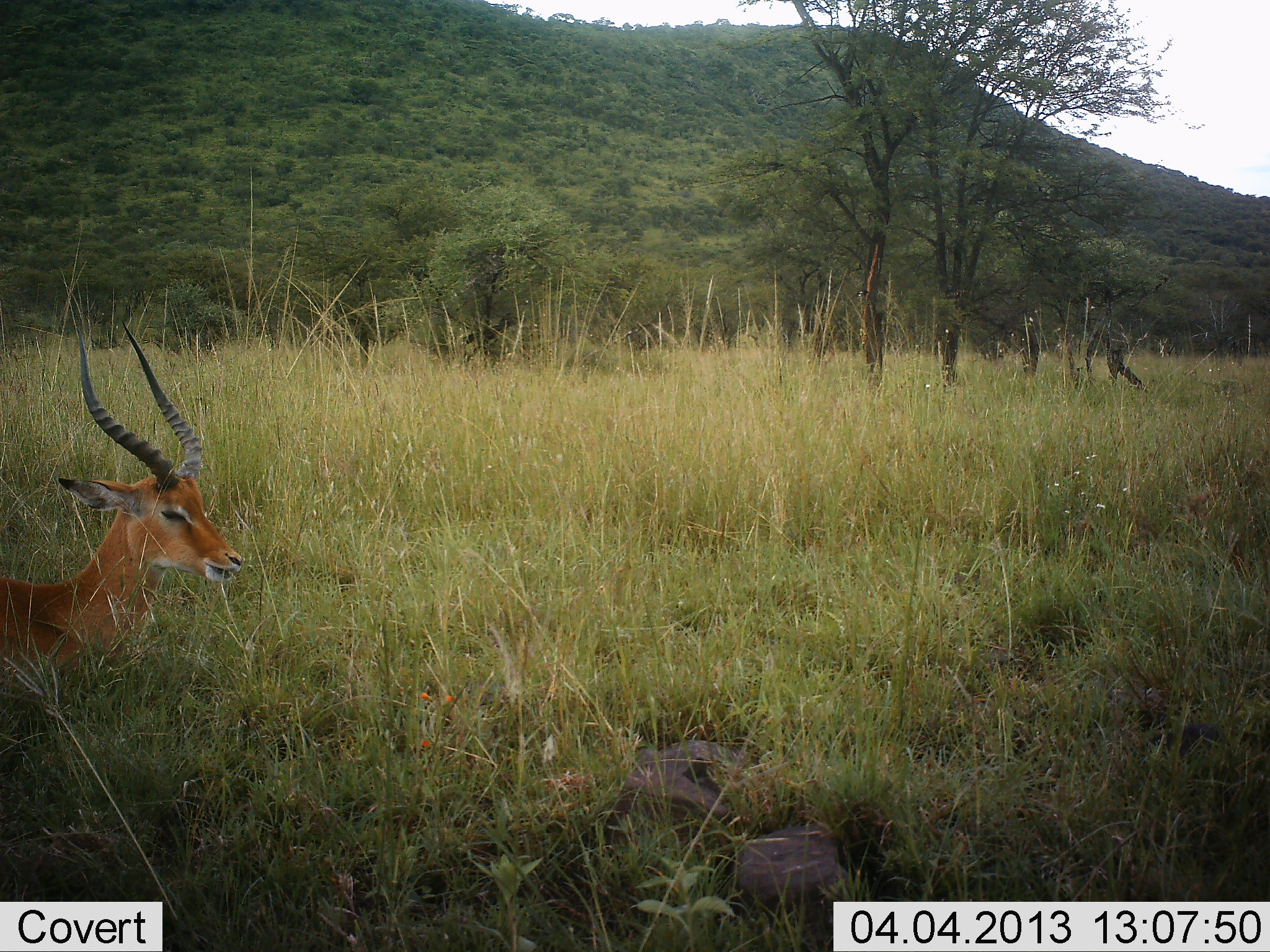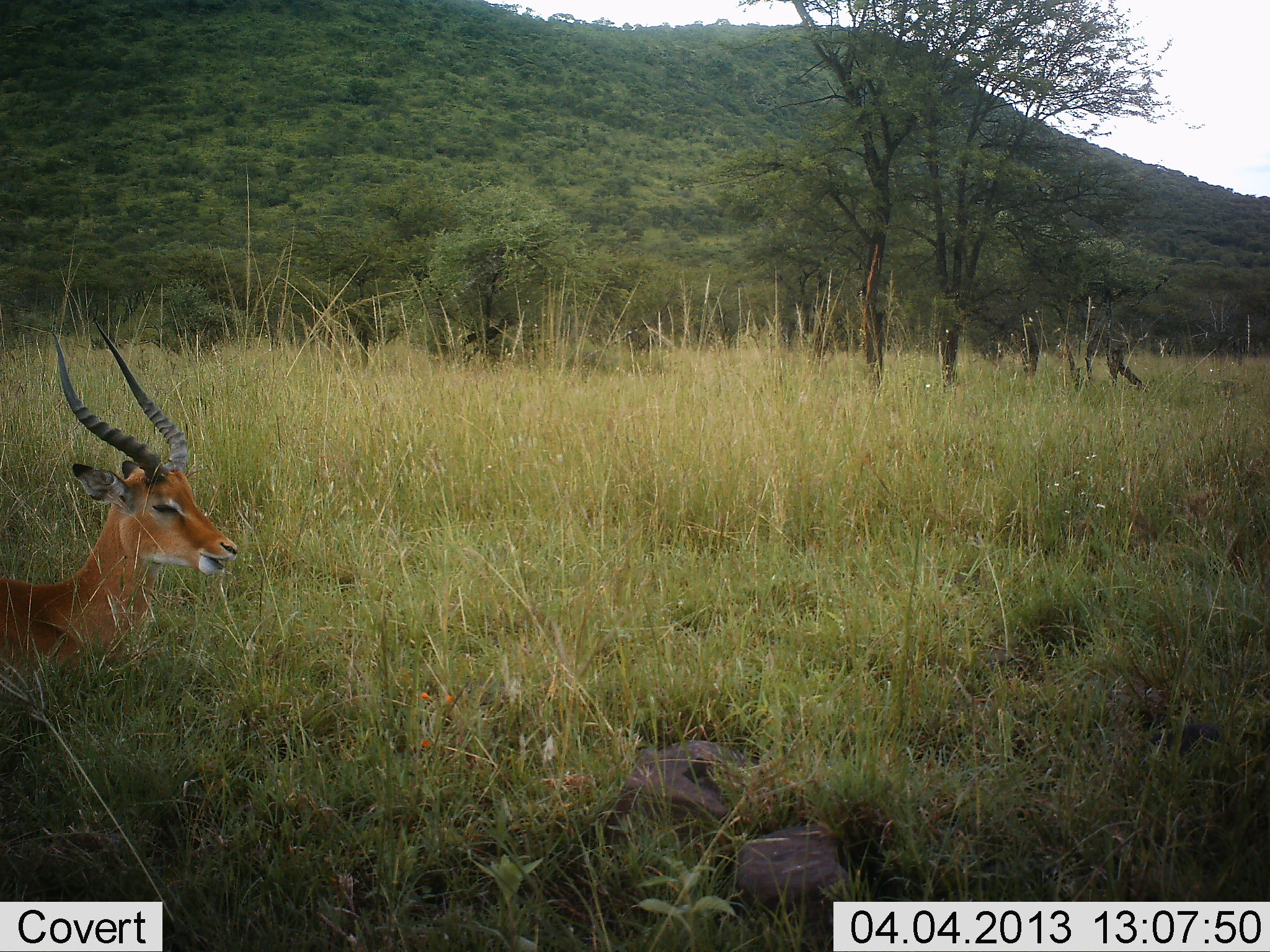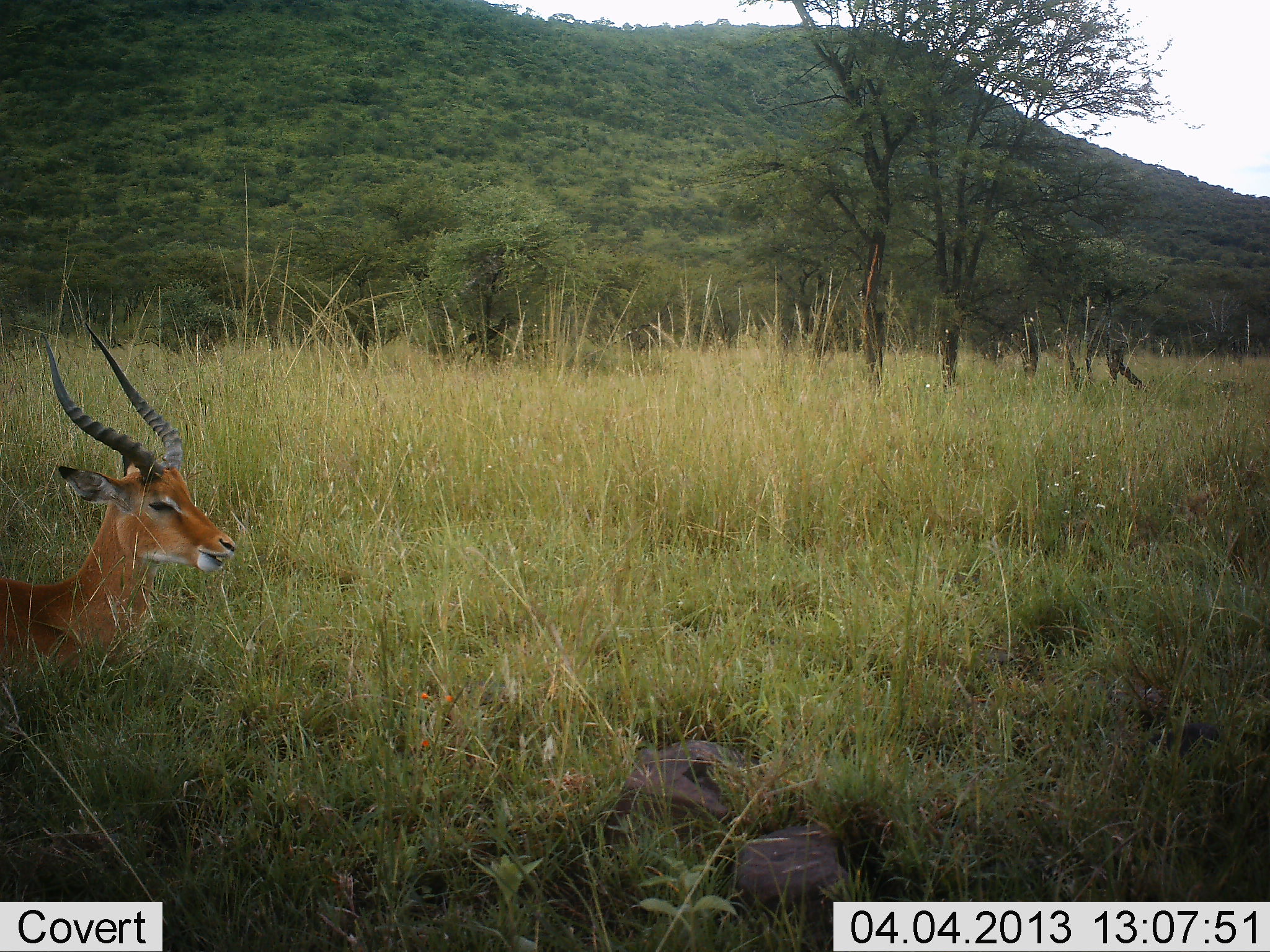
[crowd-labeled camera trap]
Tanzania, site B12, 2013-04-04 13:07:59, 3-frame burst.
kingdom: Animalia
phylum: Chordata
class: Mammalia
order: Artiodactyla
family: Bovidae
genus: Aepyceros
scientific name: Aepyceros melampus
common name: impala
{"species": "impala (Aepyceros melampus)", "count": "1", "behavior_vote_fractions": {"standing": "0%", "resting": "100%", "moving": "0%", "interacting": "0%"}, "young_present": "0%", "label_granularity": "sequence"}